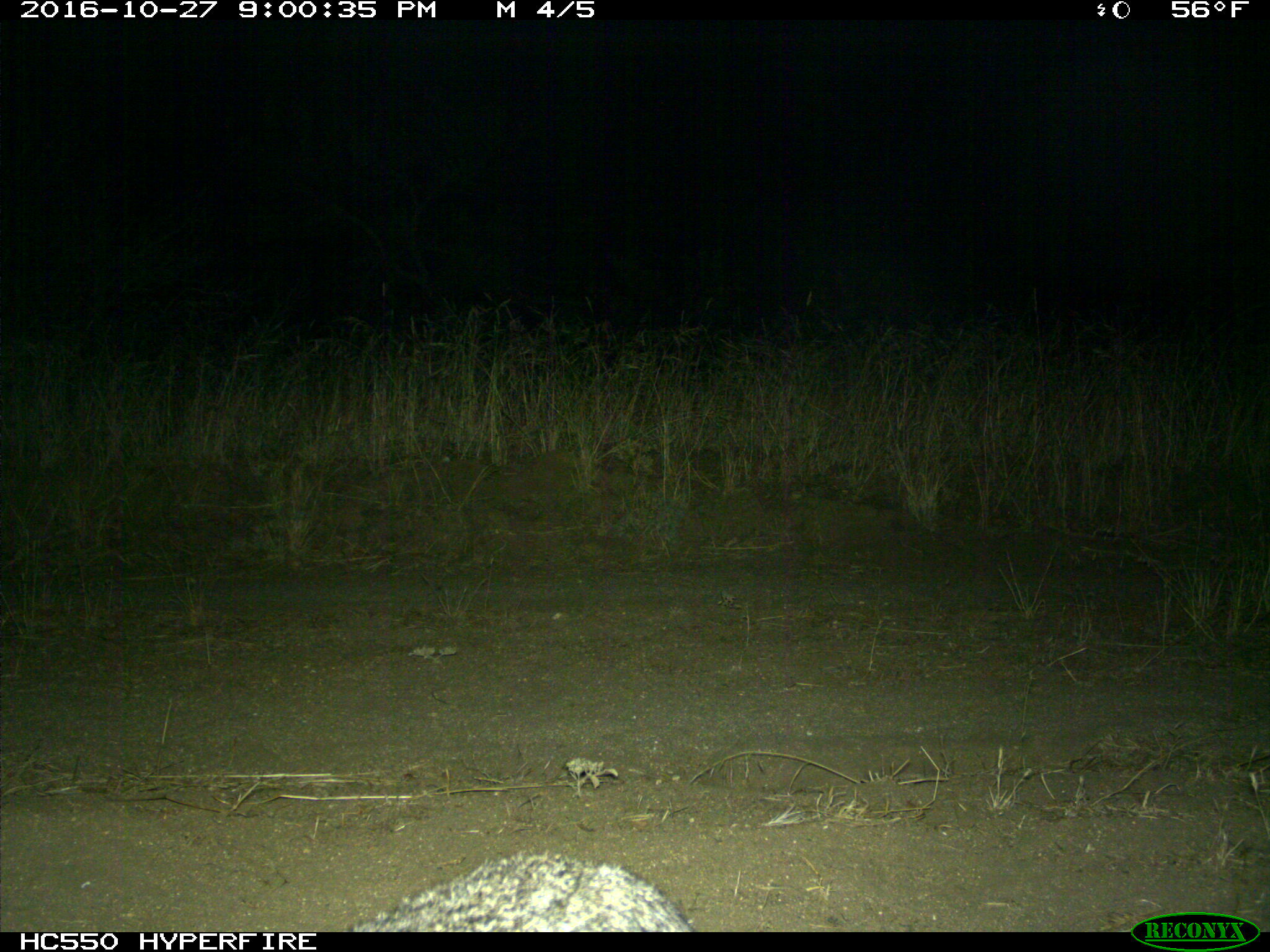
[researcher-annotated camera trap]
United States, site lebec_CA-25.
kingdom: Animalia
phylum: Chordata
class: Mammalia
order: Carnivora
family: Felidae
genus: Lynx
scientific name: Lynx rufus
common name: bobcat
Lynx rufus (bobcat).